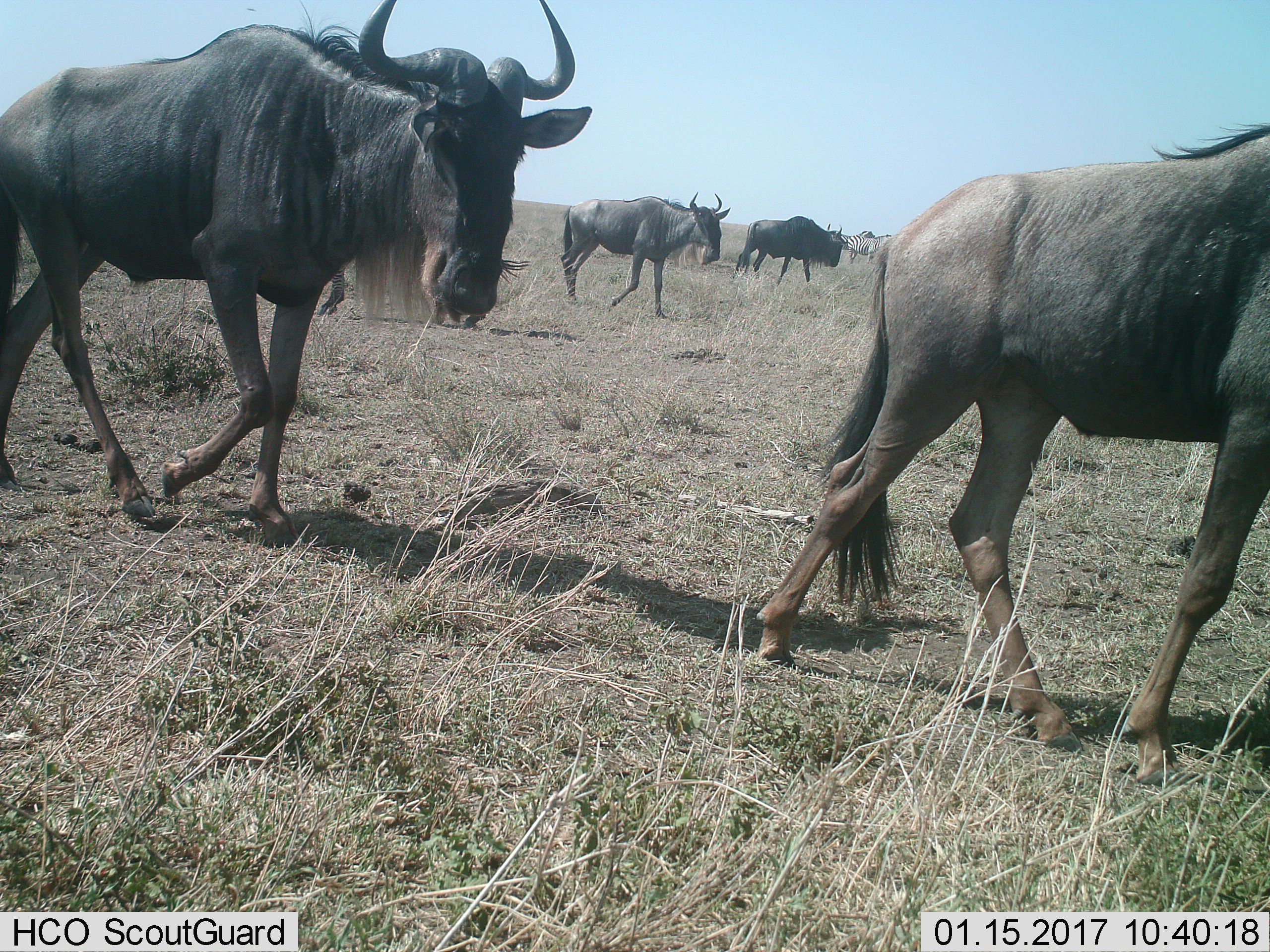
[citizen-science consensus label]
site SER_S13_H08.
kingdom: Animalia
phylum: Chordata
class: Mammalia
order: Artiodactyla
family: Bovidae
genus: Connochaetes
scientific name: Connochaetes taurinus taurinus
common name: blue wildebeest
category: wildebeestblue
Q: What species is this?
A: Wildebeestblue (blue wildebeest) (Connochaetes taurinus taurinus).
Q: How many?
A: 4.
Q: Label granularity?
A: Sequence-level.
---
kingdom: Animalia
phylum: Chordata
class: Mammalia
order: Perissodactyla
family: Equidae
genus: Equus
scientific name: Equus quagga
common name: plains zebra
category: zebraplains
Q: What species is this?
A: Zebraplains (plains zebra) (Equus quagga).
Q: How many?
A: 2.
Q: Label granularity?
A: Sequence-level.